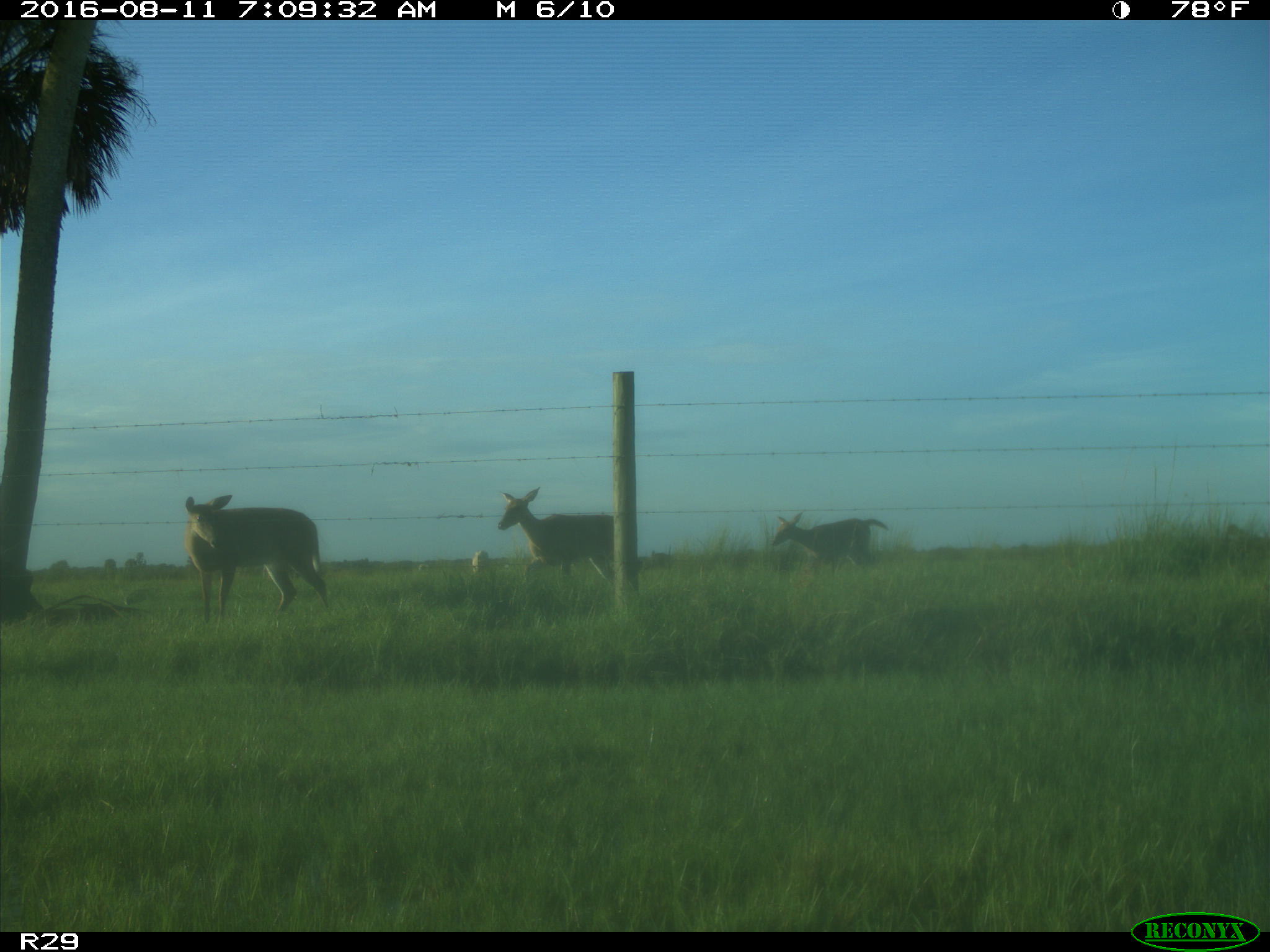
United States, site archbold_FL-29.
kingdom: Animalia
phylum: Chordata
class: Mammalia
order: Artiodactyla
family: Cervidae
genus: Odocoileus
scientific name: Odocoileus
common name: deer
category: unidentified deer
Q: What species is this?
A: Unidentified deer (deer) (Odocoileus).